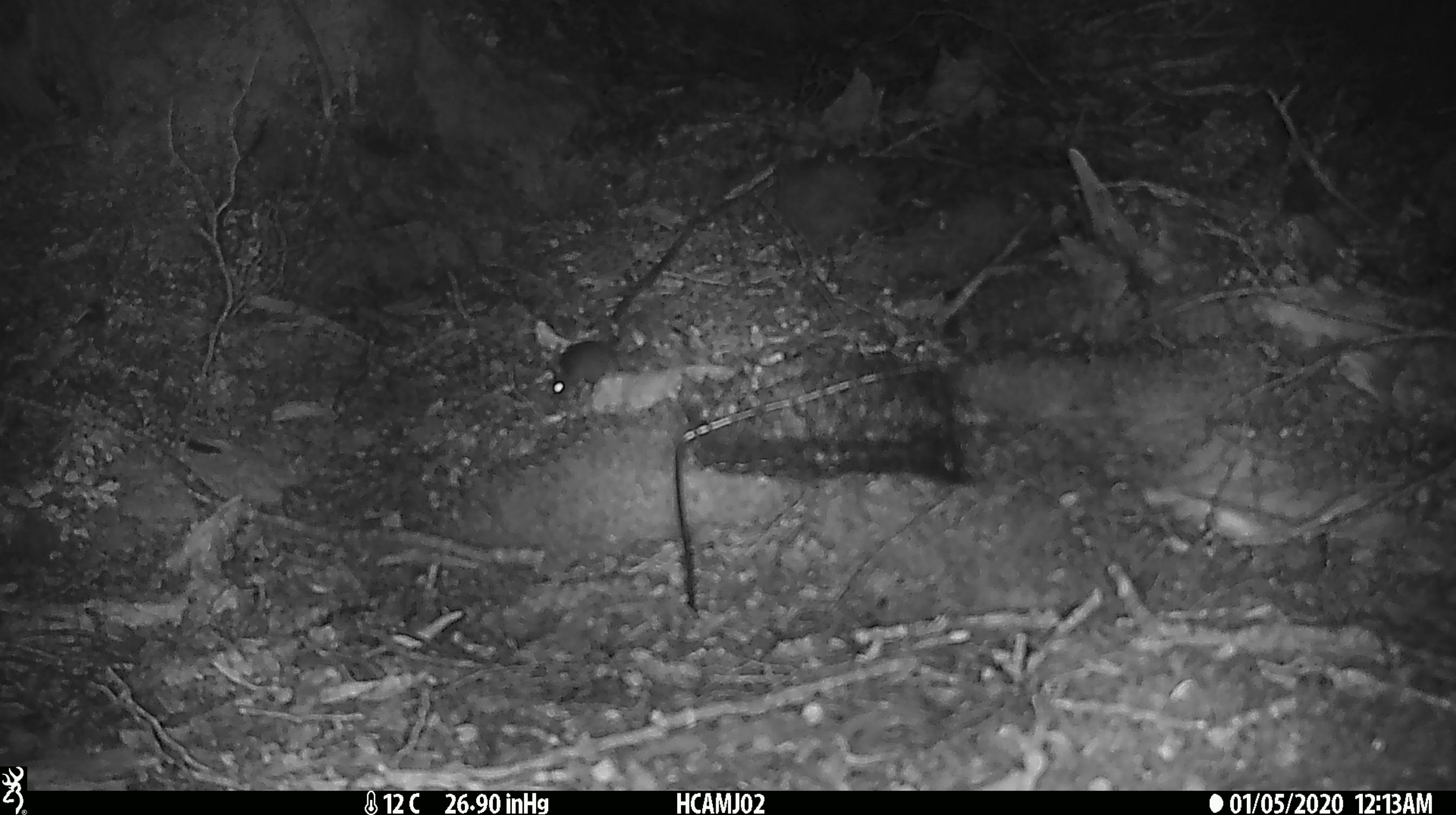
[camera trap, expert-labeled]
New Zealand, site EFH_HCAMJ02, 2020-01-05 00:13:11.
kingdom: Animalia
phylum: Chordata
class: Mammalia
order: Rodentia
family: Muridae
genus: Mus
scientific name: Mus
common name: mouse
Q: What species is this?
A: Mouse (Mus).